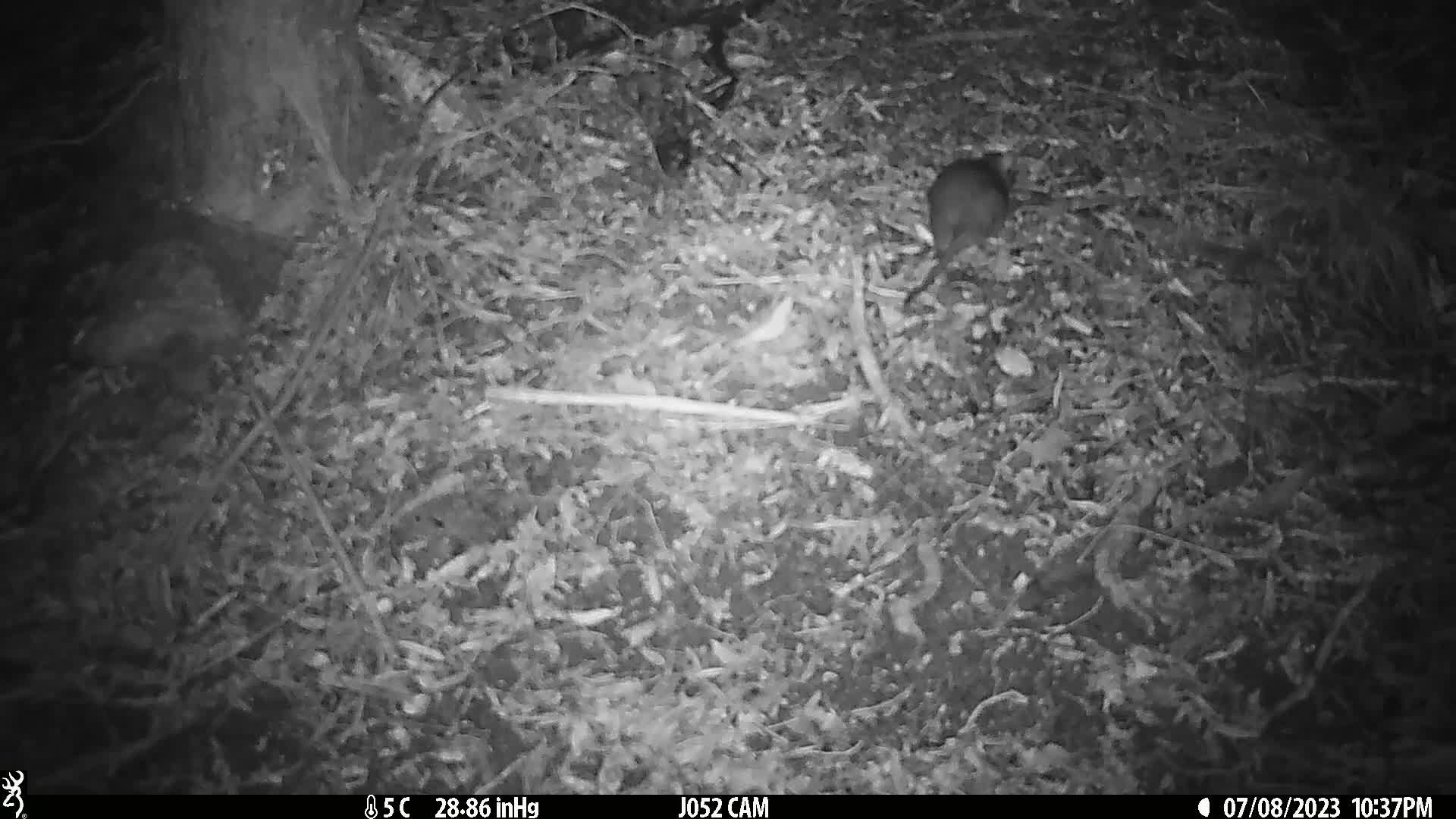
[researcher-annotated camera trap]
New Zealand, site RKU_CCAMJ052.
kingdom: Animalia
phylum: Chordata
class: Mammalia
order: Rodentia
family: Muridae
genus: Rattus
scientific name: Rattus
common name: rat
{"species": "rat (Rattus)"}